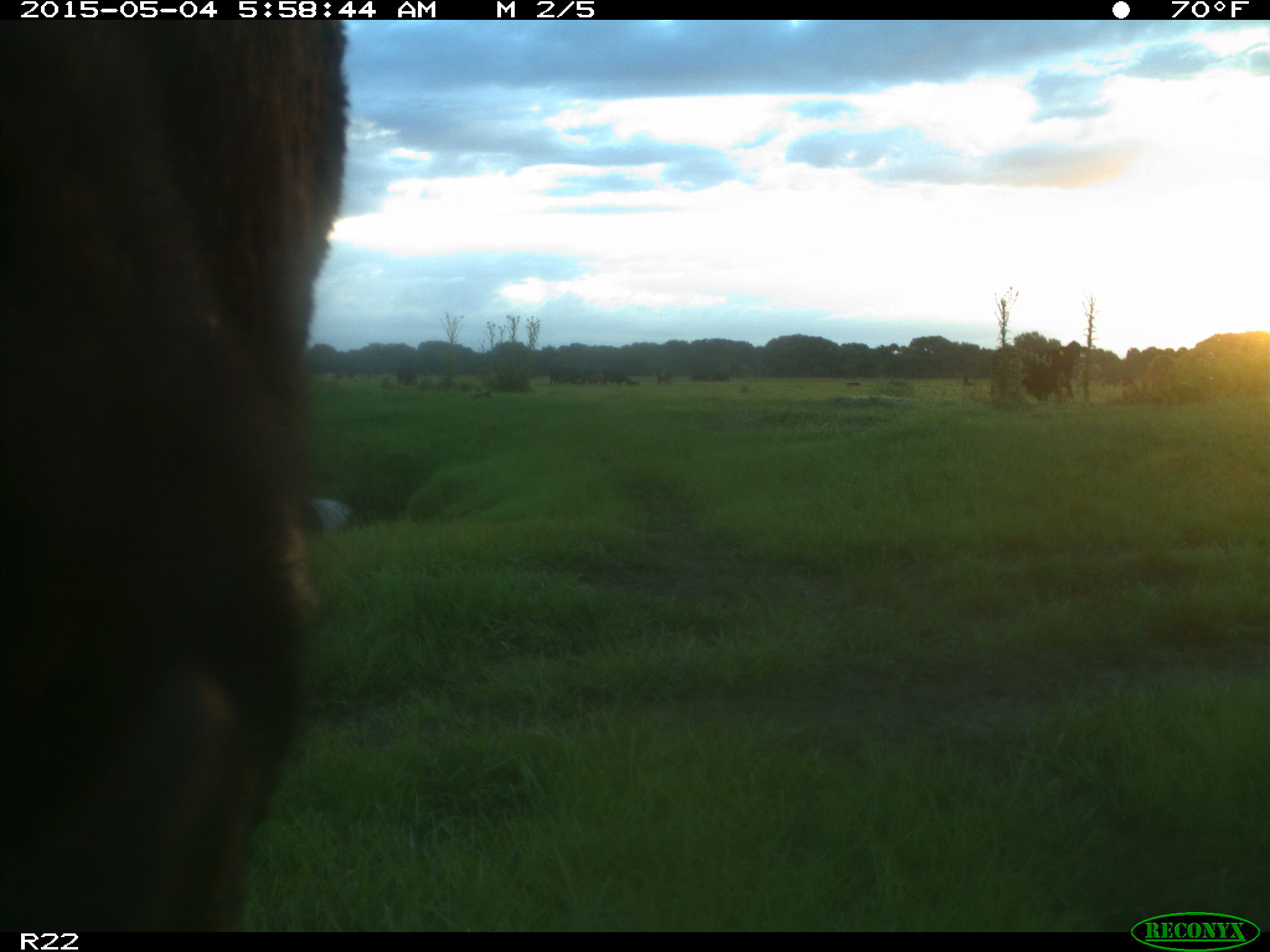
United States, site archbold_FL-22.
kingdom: Animalia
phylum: Chordata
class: Mammalia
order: Artiodactyla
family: Bovidae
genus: Bos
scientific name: Bos taurus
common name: domestic cow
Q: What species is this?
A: Bos taurus (domestic cow).